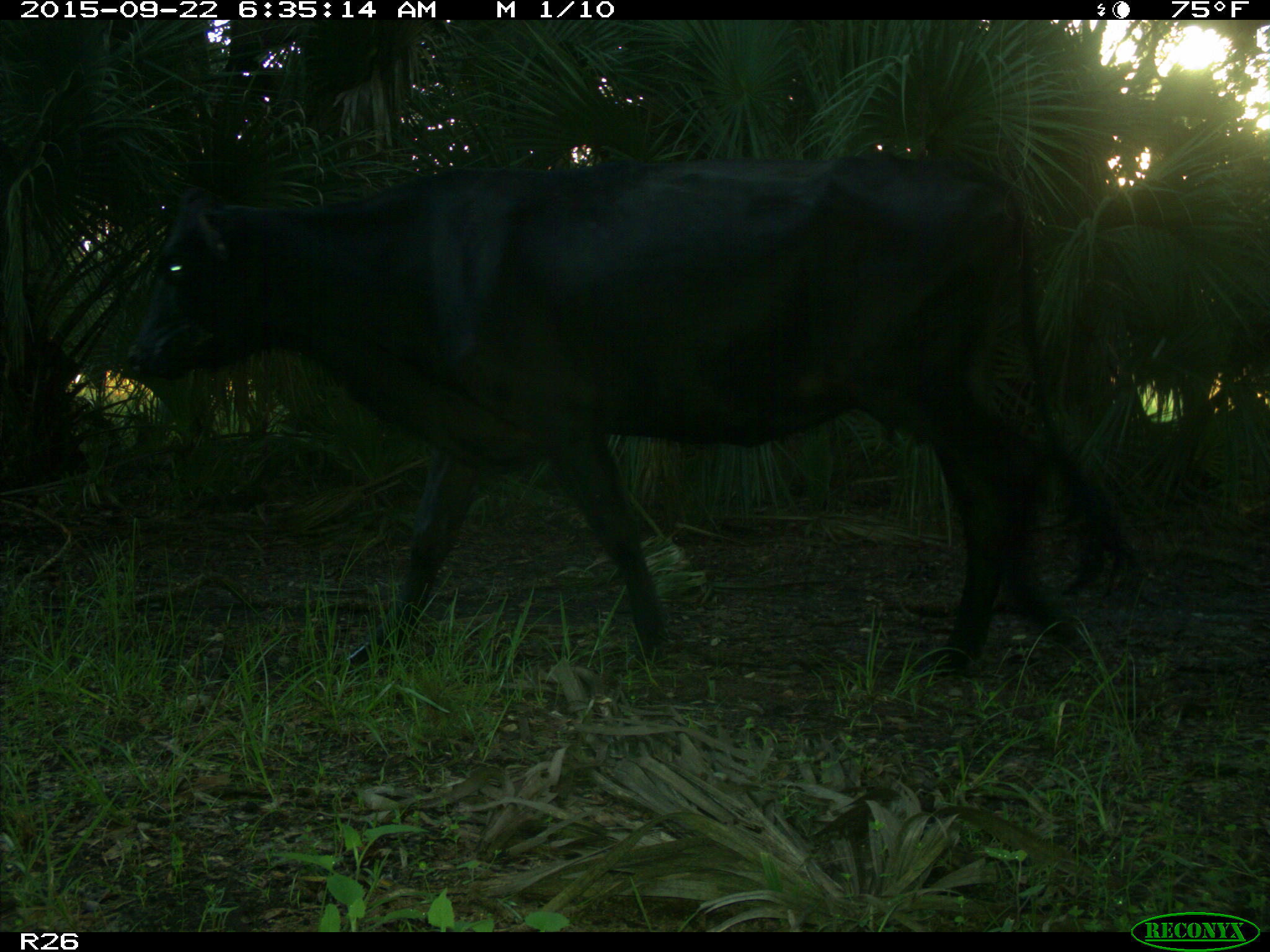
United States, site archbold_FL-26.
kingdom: Animalia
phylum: Chordata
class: Mammalia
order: Artiodactyla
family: Bovidae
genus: Bos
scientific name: Bos taurus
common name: domestic cow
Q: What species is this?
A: Bos taurus (domestic cow).